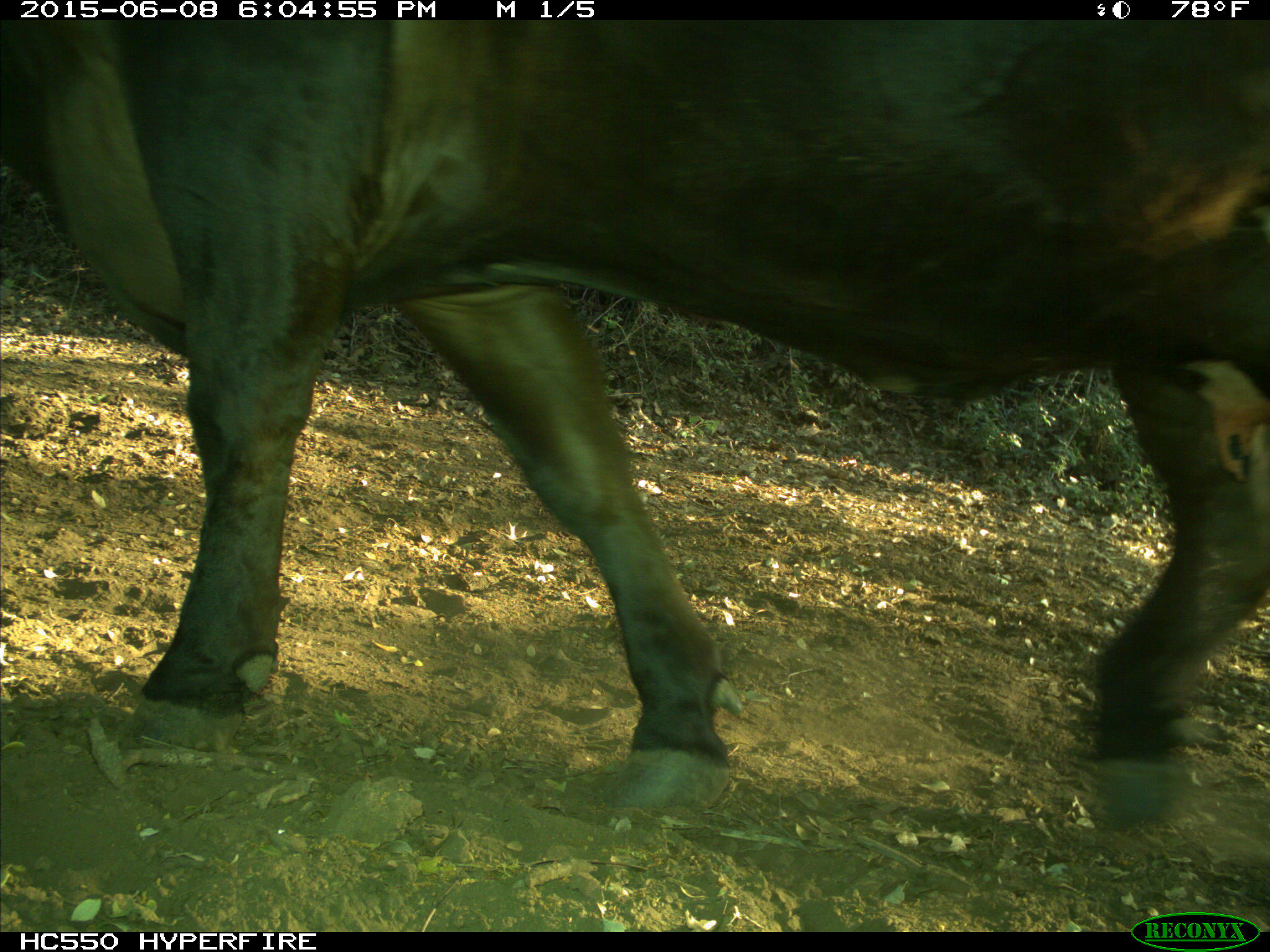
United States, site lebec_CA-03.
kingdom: Animalia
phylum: Chordata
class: Mammalia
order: Artiodactyla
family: Bovidae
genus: Bos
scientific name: Bos taurus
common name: domestic cow